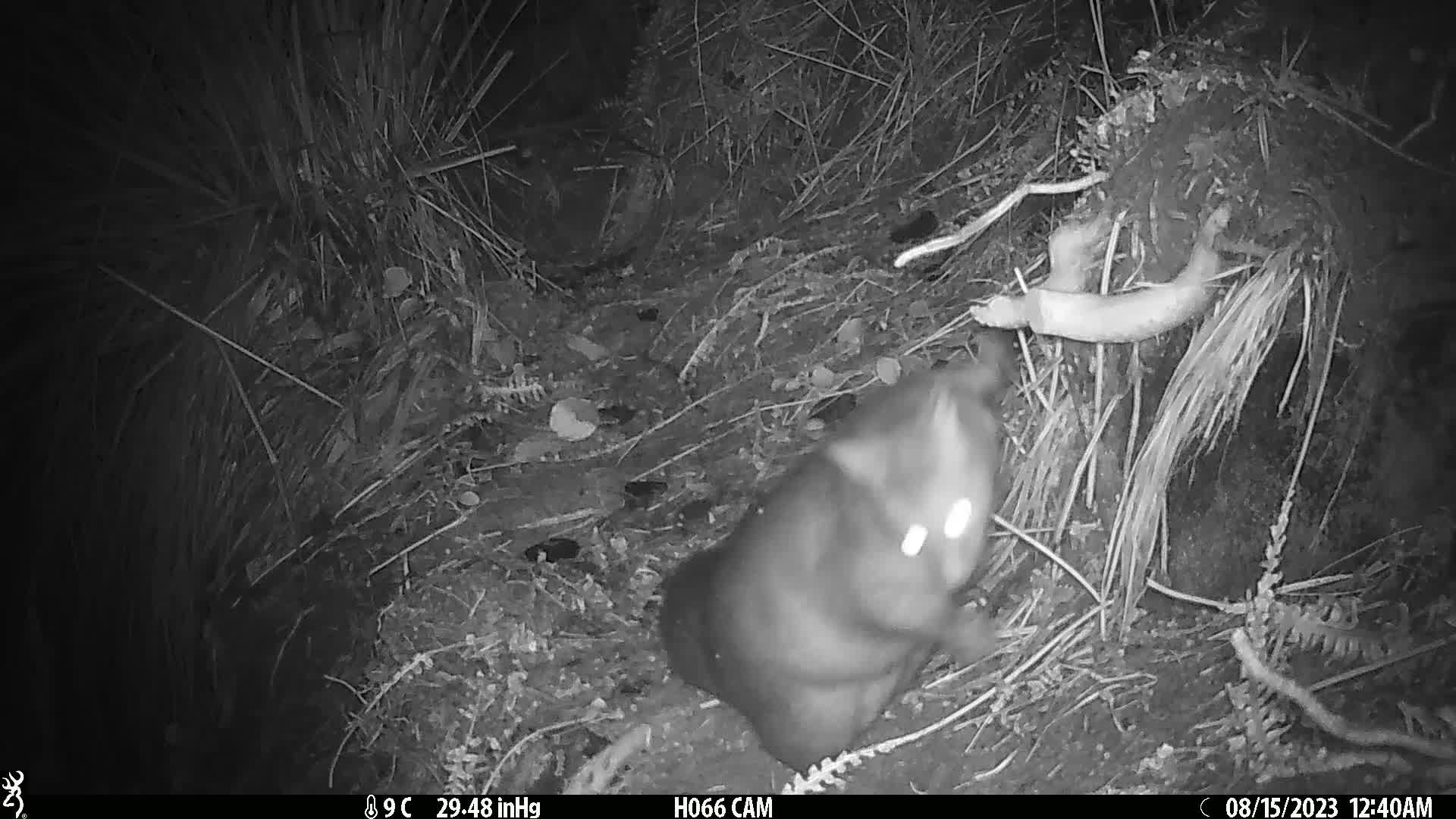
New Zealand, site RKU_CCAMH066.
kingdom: Animalia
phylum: Chordata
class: Mammalia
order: Diprotodontia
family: Phalangeridae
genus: Trichosurus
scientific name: Trichosurus vulpecula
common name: common brushtail possum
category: possum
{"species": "possum (common brushtail possum) (Trichosurus vulpecula)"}